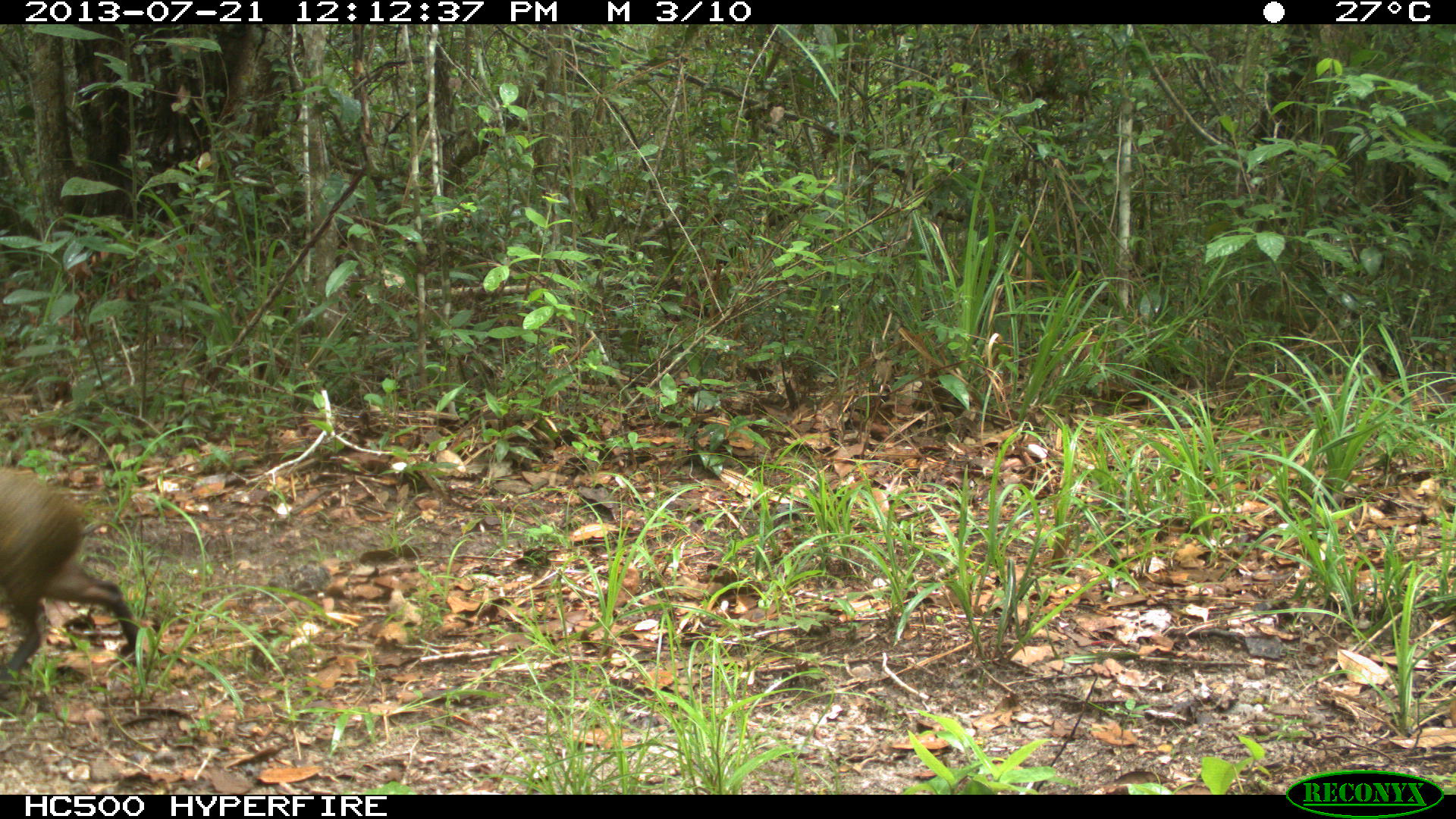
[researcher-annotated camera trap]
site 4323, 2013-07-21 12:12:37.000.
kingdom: Animalia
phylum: Chordata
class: Mammalia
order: Rodentia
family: Dasyproctidae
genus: Dasyprocta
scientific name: Dasyprocta punctata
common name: central american agouti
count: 1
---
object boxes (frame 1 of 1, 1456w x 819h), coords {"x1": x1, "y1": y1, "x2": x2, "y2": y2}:
dasyprocta punctata: {"x1": 0, "y1": 462, "x2": 142, "y2": 699}